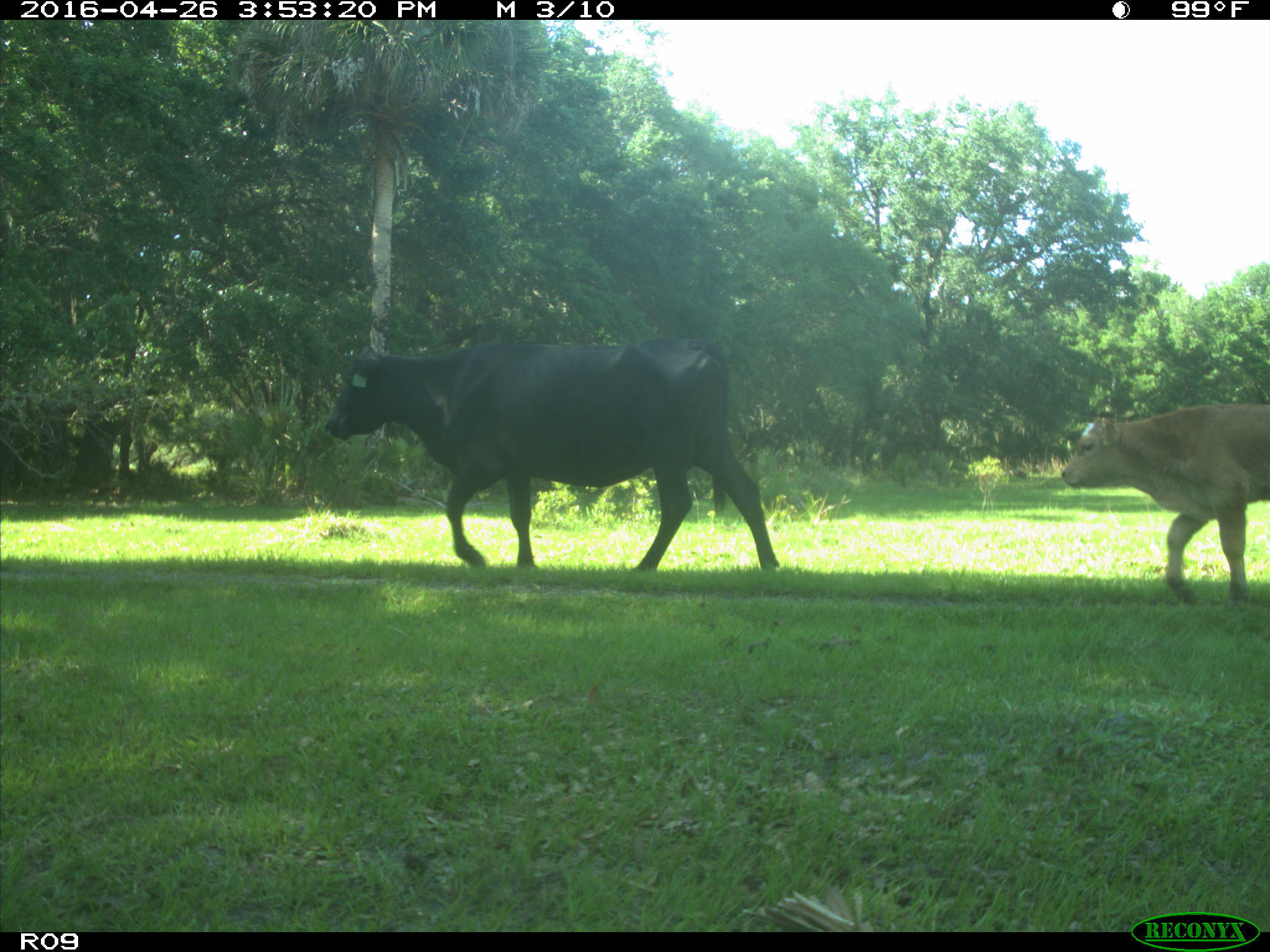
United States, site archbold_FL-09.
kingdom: Animalia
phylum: Chordata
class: Mammalia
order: Artiodactyla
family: Bovidae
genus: Bos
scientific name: Bos taurus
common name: domestic cow